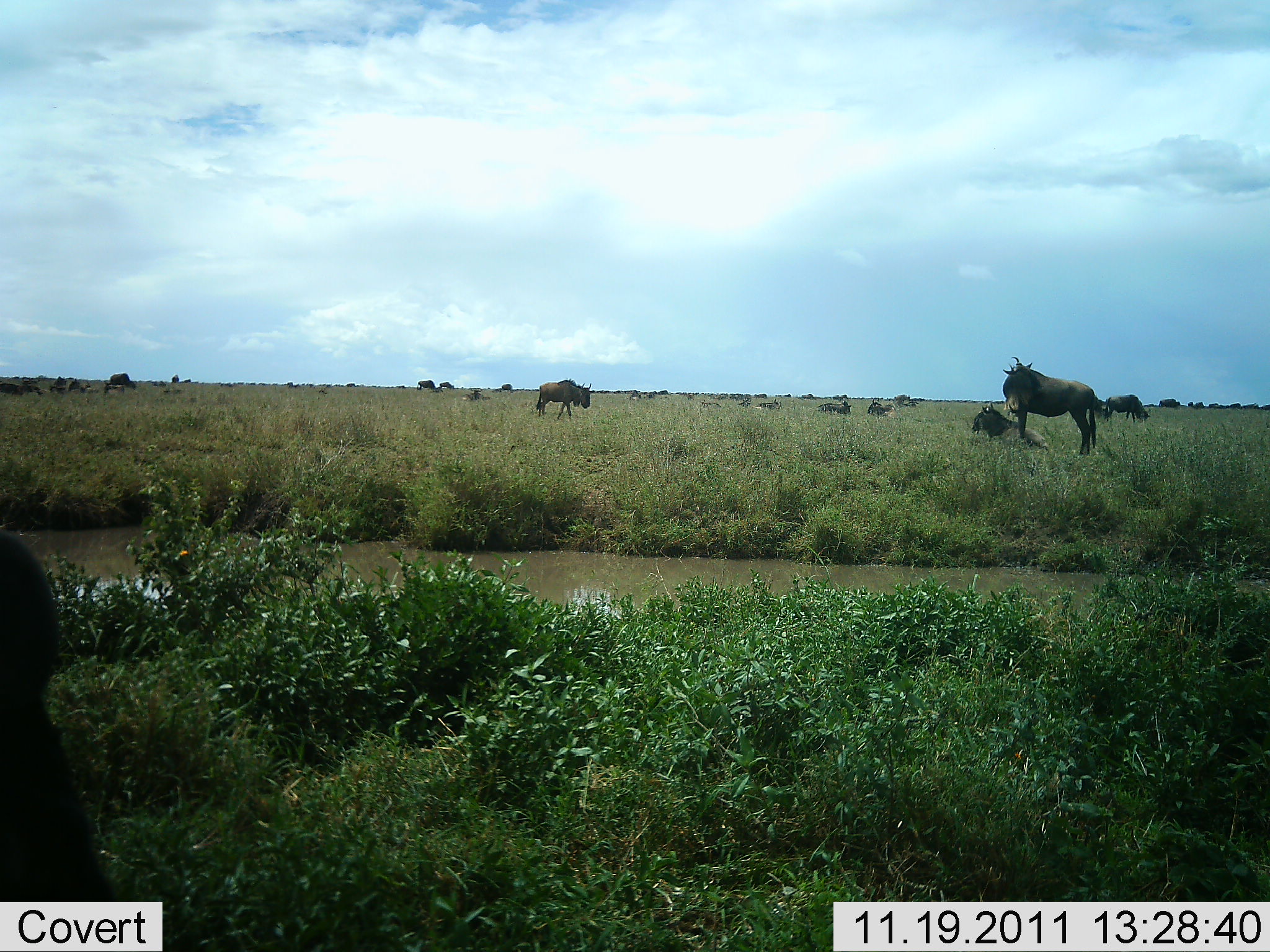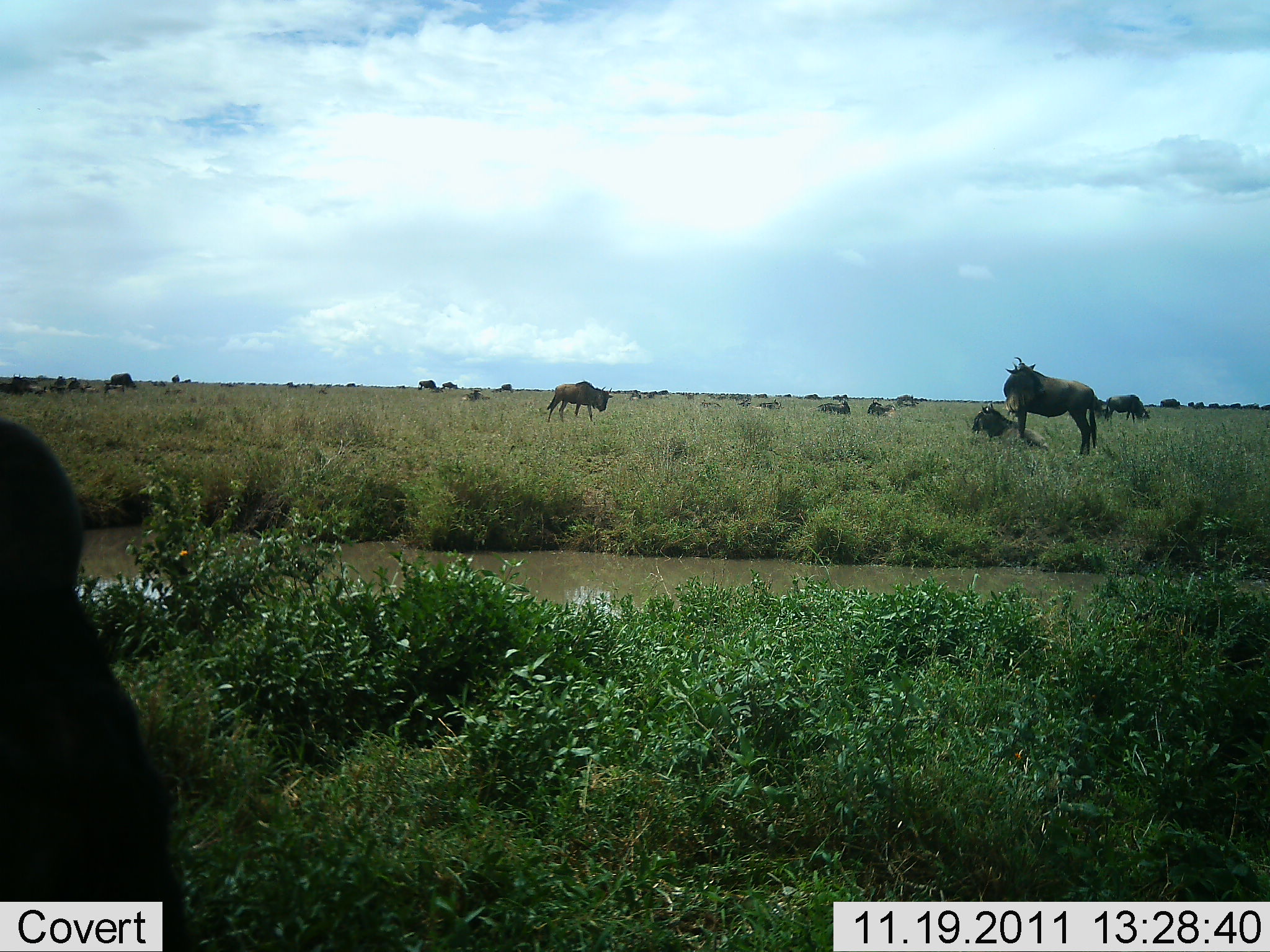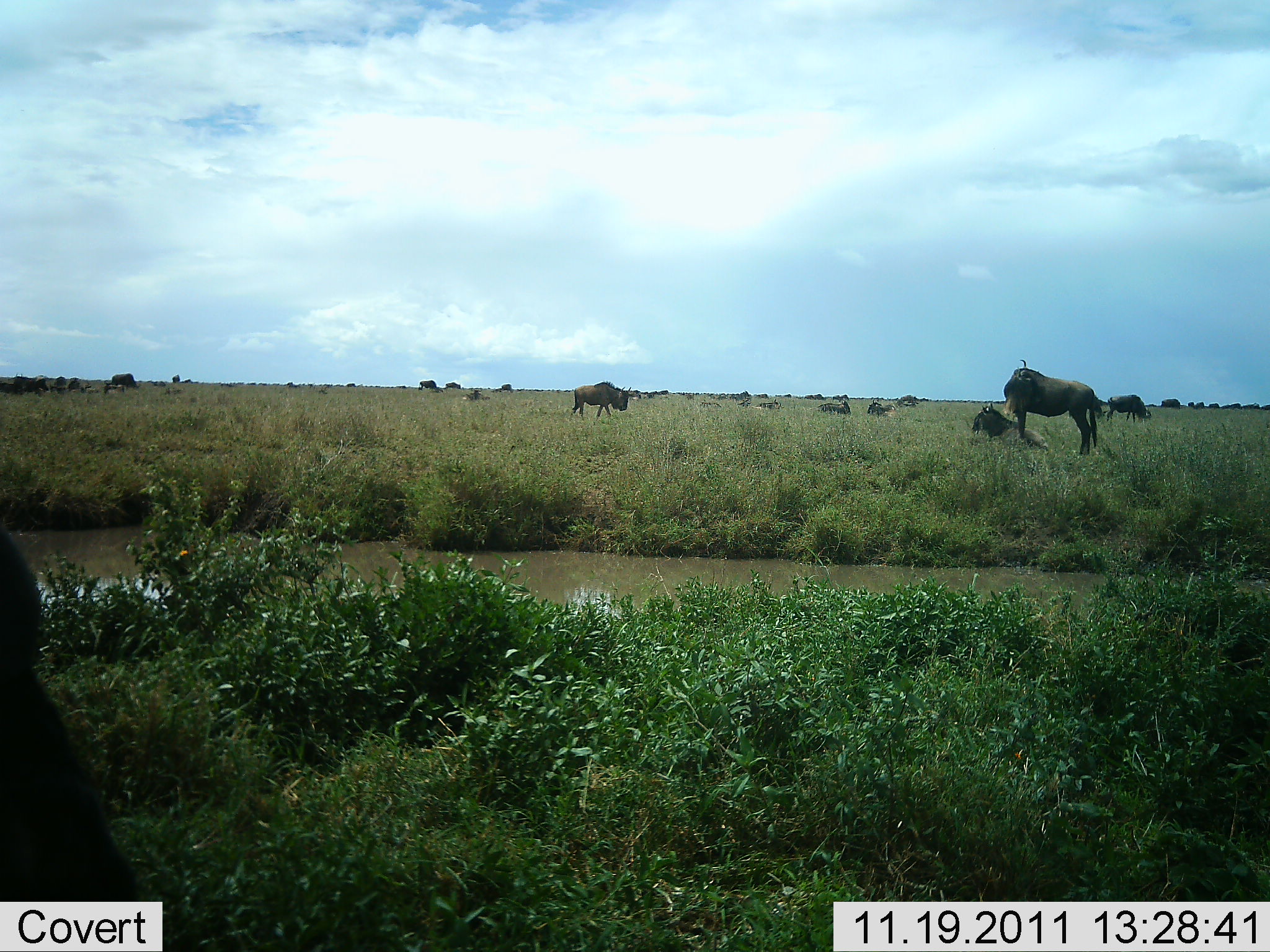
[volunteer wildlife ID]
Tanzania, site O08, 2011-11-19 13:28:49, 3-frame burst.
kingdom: Animalia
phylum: Chordata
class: Mammalia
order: Artiodactyla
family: Bovidae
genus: Connochaetes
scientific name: Connochaetes taurinus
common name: blue wildebeest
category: wildebeest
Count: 11-50.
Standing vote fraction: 80%.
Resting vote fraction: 73%.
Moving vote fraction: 87%.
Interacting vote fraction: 0%.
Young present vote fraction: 0%.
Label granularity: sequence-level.